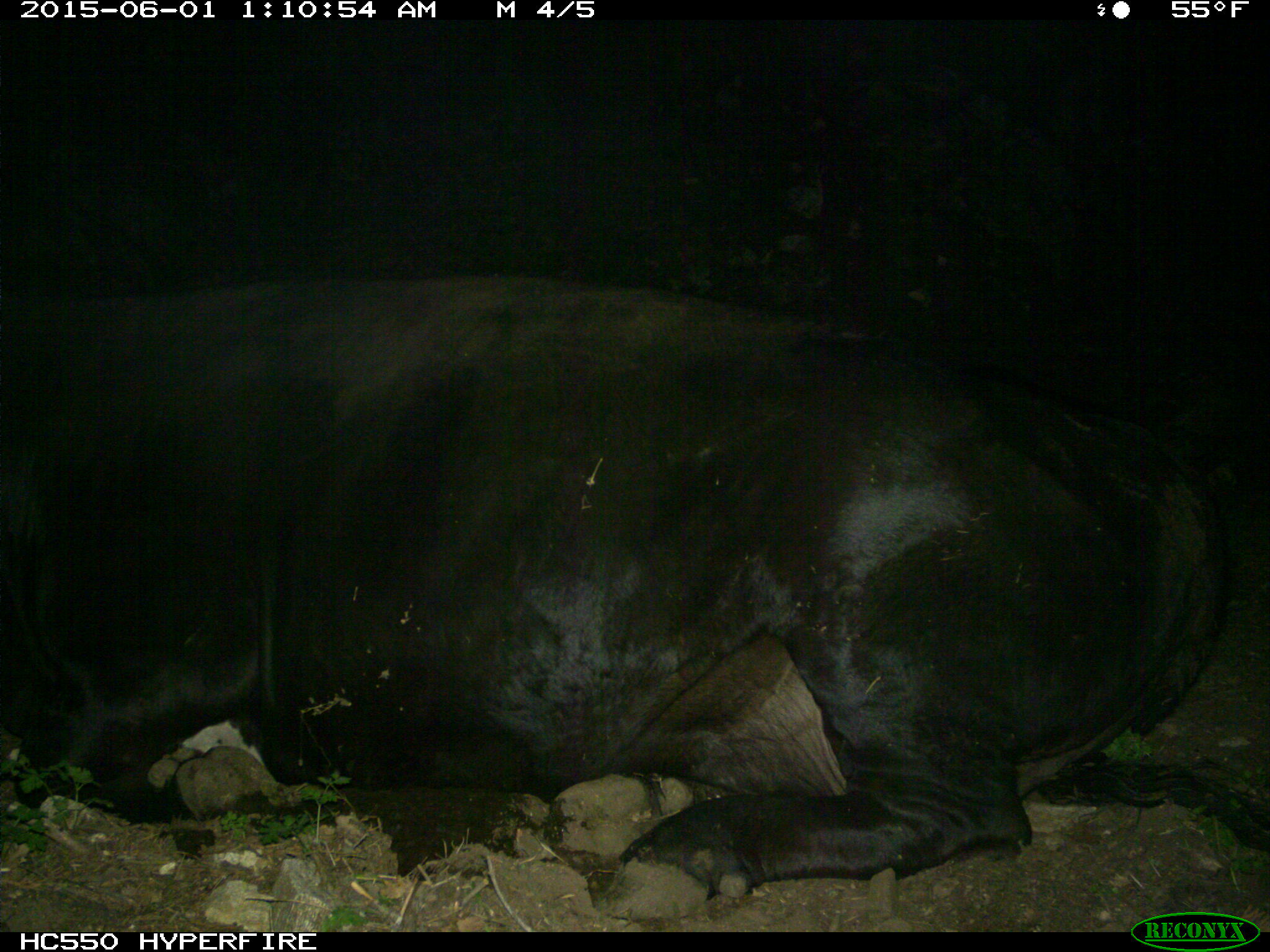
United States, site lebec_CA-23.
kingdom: Animalia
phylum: Chordata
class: Mammalia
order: Artiodactyla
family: Bovidae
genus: Bos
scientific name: Bos taurus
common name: domestic cow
Bos taurus (domestic cow).